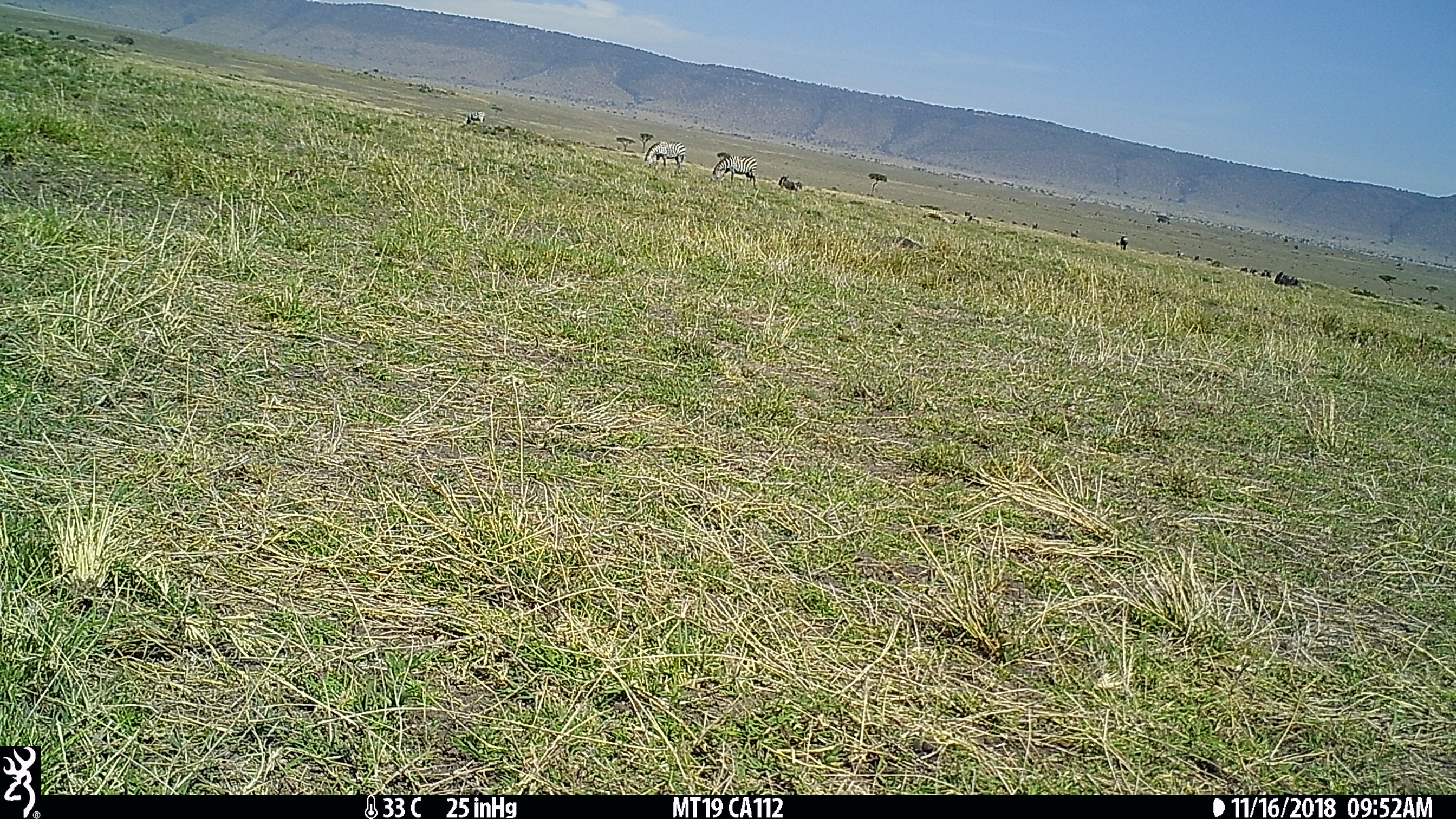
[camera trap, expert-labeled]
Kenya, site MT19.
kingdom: Animalia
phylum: Chordata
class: Mammalia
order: Perissodactyla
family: Equidae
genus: Equus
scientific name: Equus quagga burchellii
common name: burchell's zebra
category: zebra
Zebra (burchell's zebra) (Equus quagga burchellii).